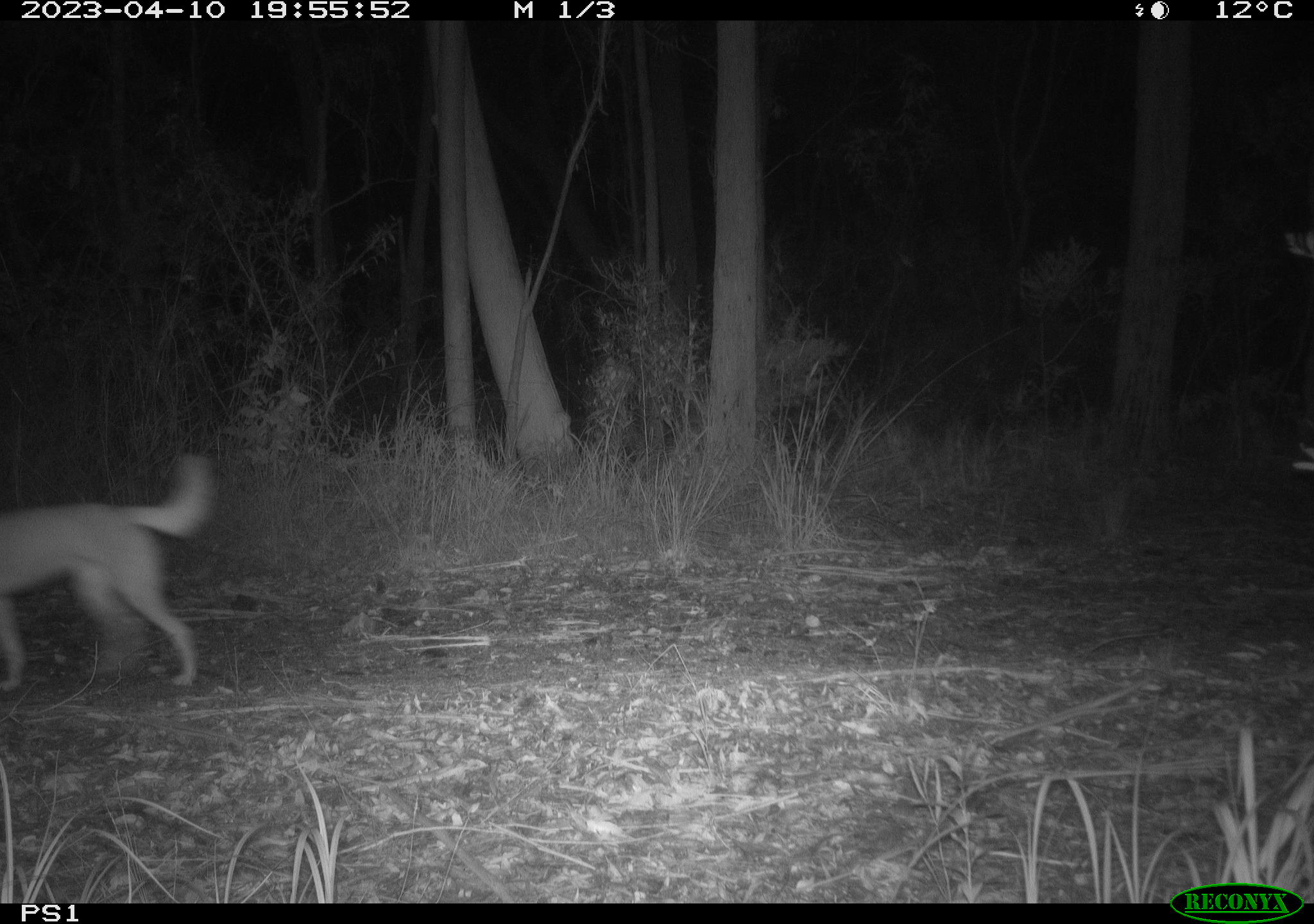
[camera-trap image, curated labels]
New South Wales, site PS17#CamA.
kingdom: Animalia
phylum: Chordata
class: Mammalia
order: Carnivora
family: Canidae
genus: Canis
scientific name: Canis familiaris dingo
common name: dingo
Dingo (Canis familiaris dingo).